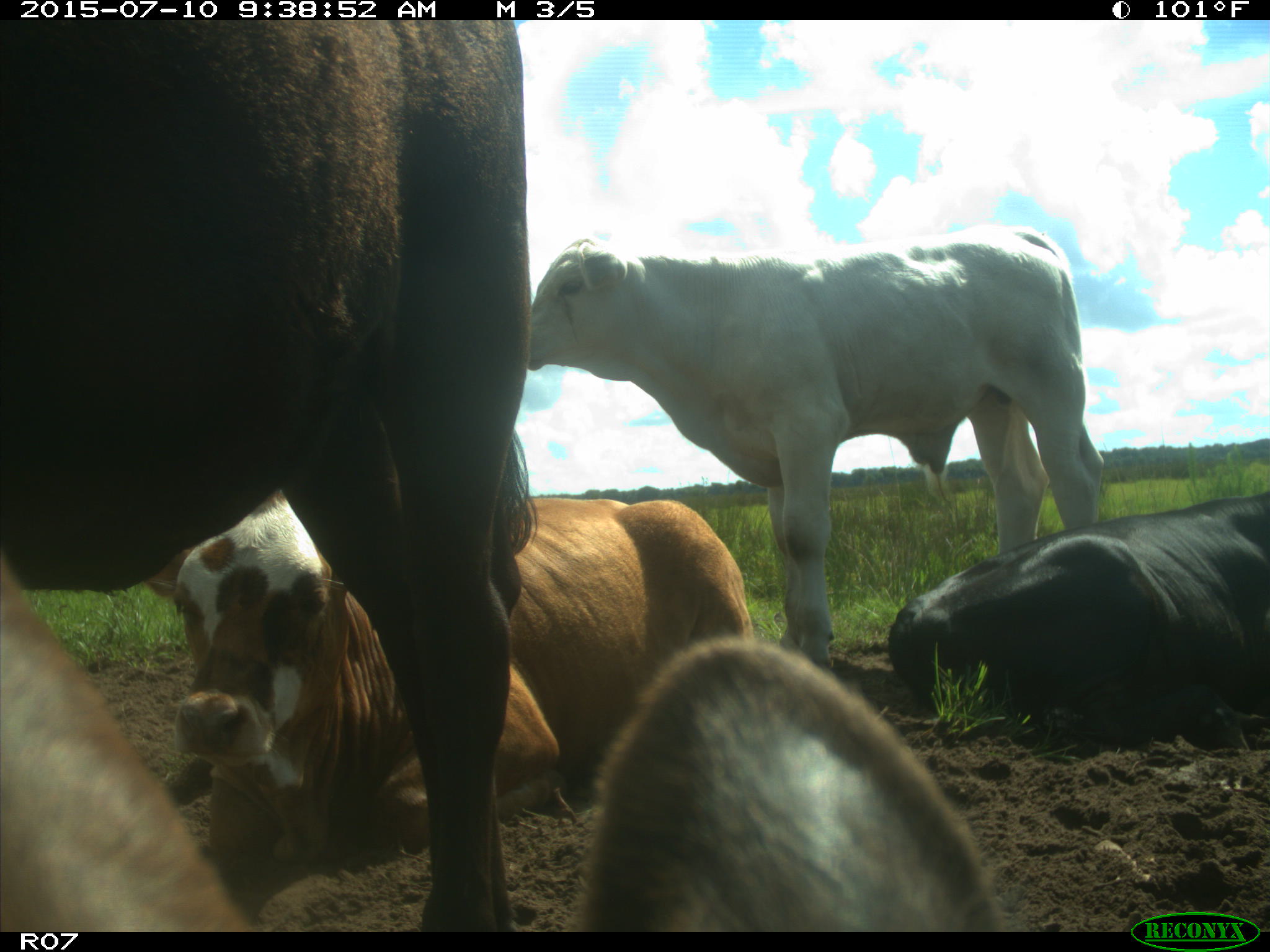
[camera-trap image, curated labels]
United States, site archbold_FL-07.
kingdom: Animalia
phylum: Chordata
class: Mammalia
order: Artiodactyla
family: Bovidae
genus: Bos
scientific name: Bos taurus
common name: domestic cow